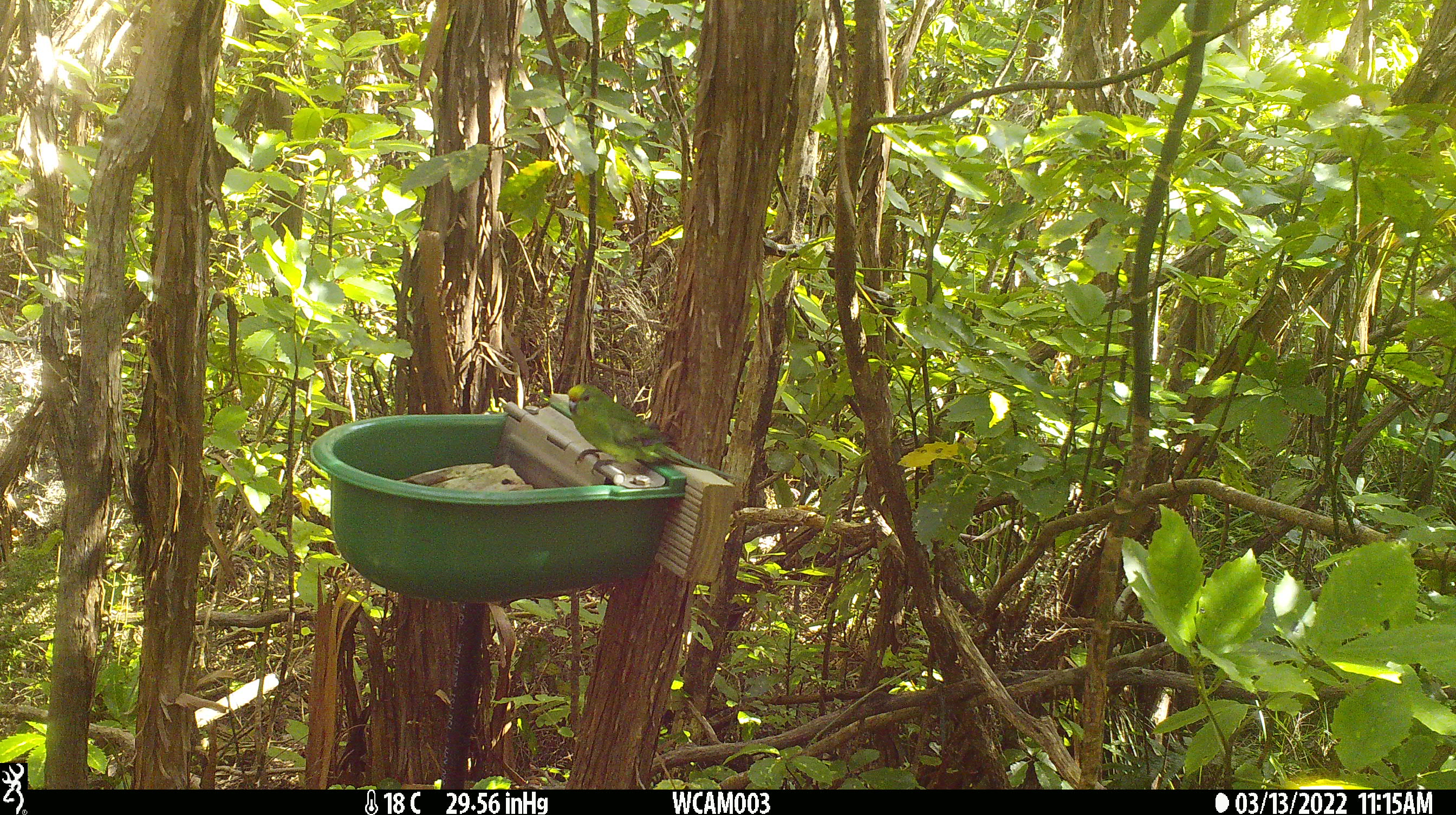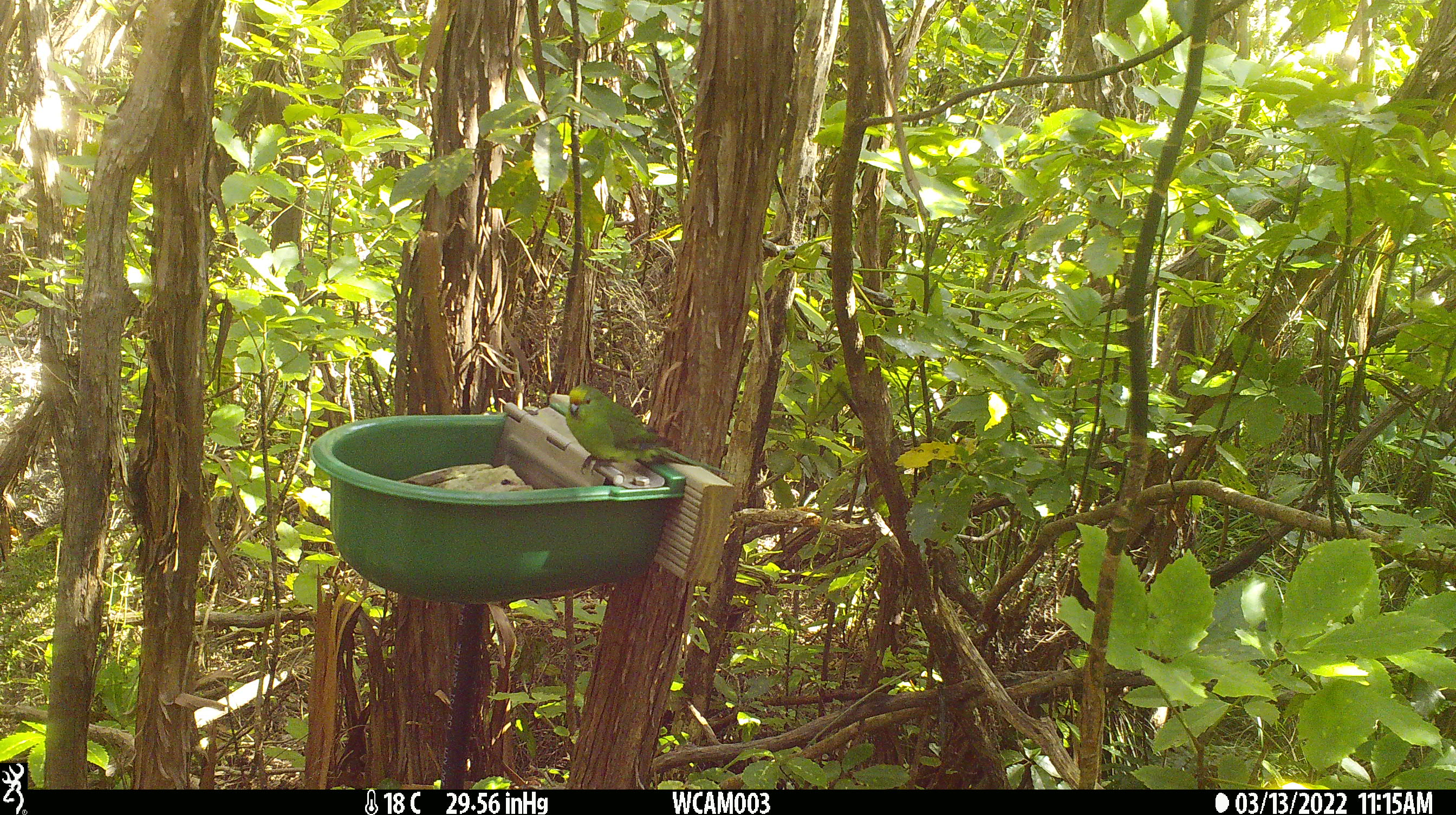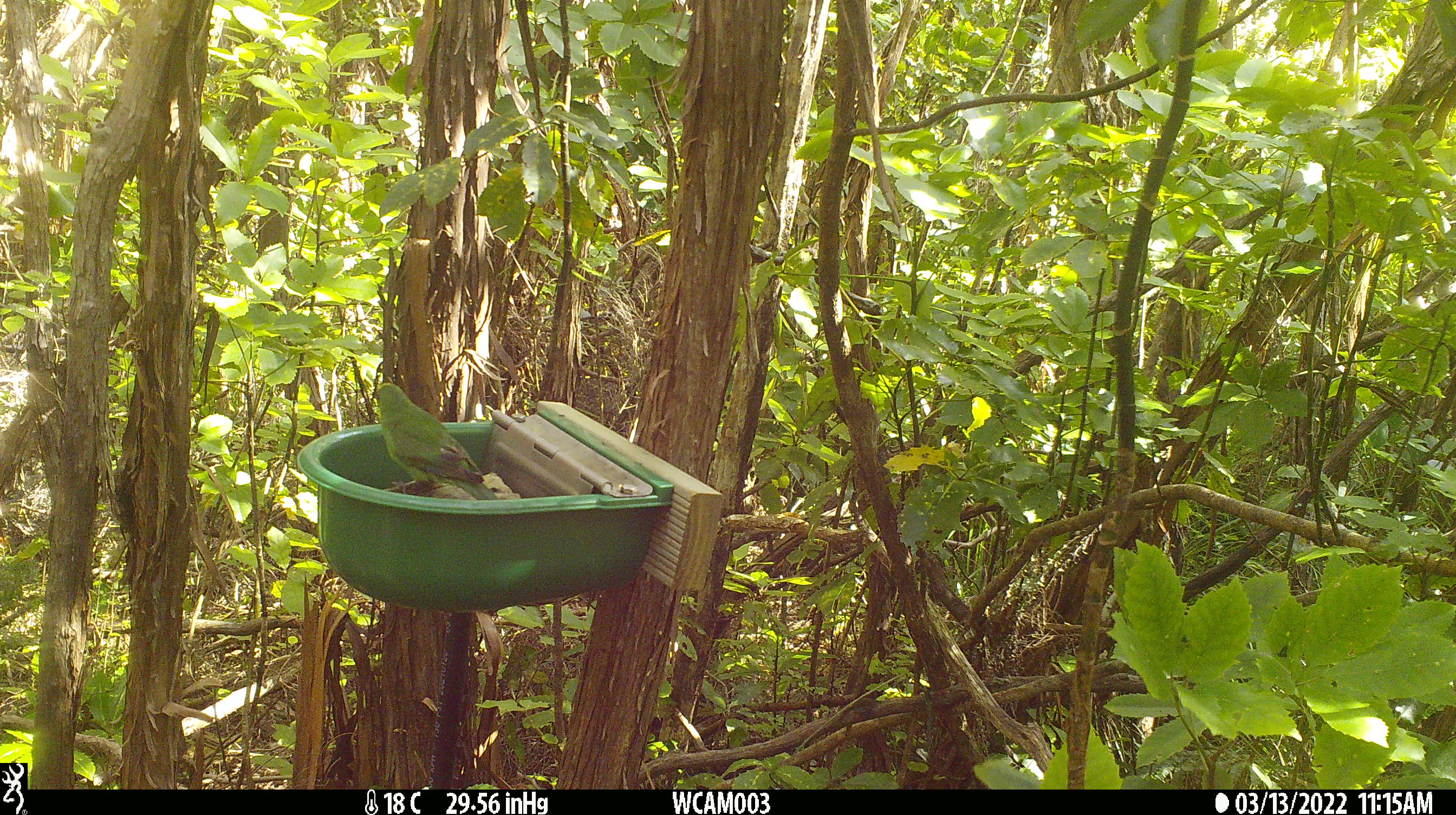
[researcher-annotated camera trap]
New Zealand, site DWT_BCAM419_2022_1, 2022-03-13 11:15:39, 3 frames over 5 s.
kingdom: Animalia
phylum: Chordata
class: Aves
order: Psittaciformes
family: Psittaculidae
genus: Cyanoramphus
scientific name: Cyanoramphus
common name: parakeet